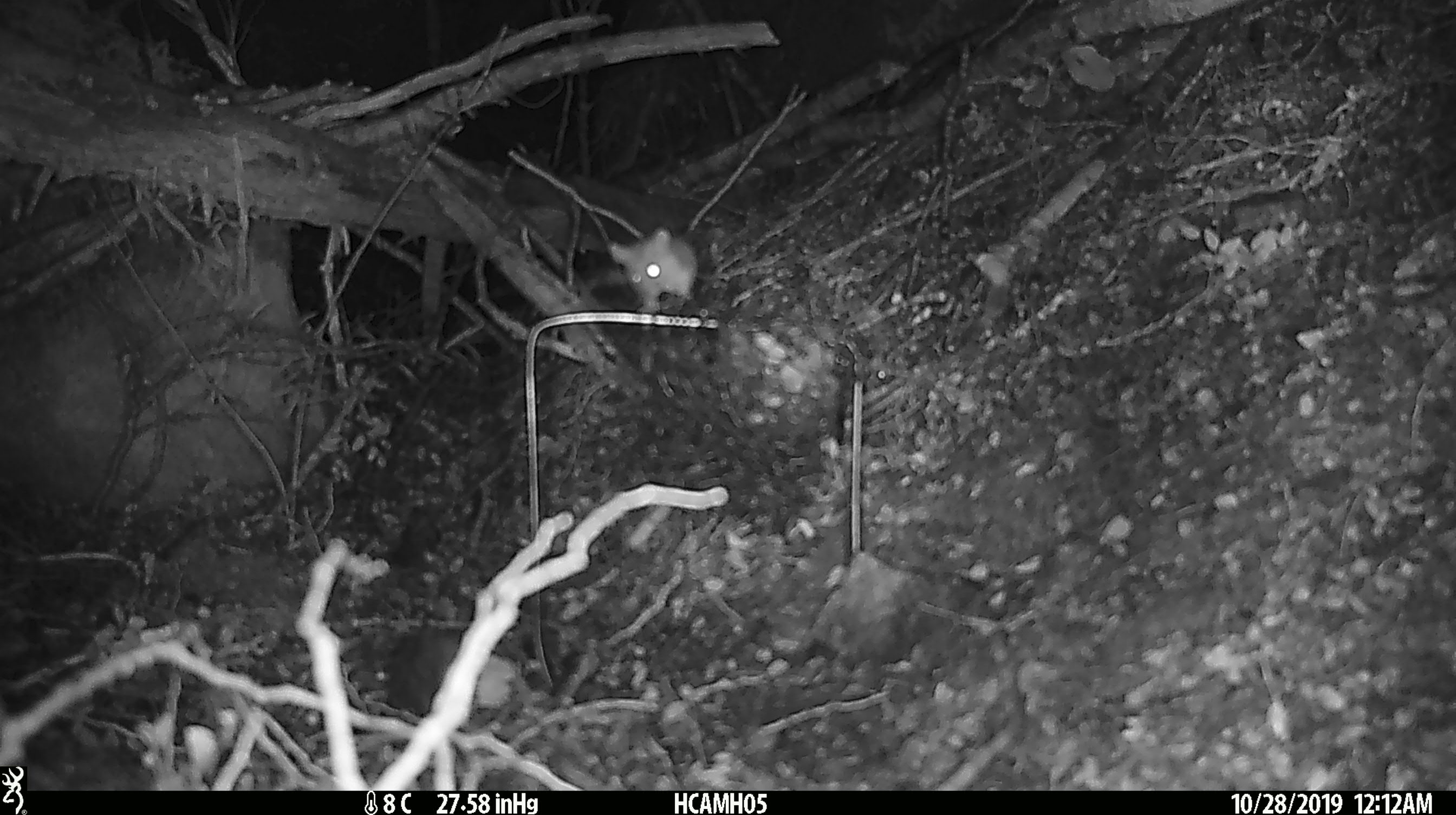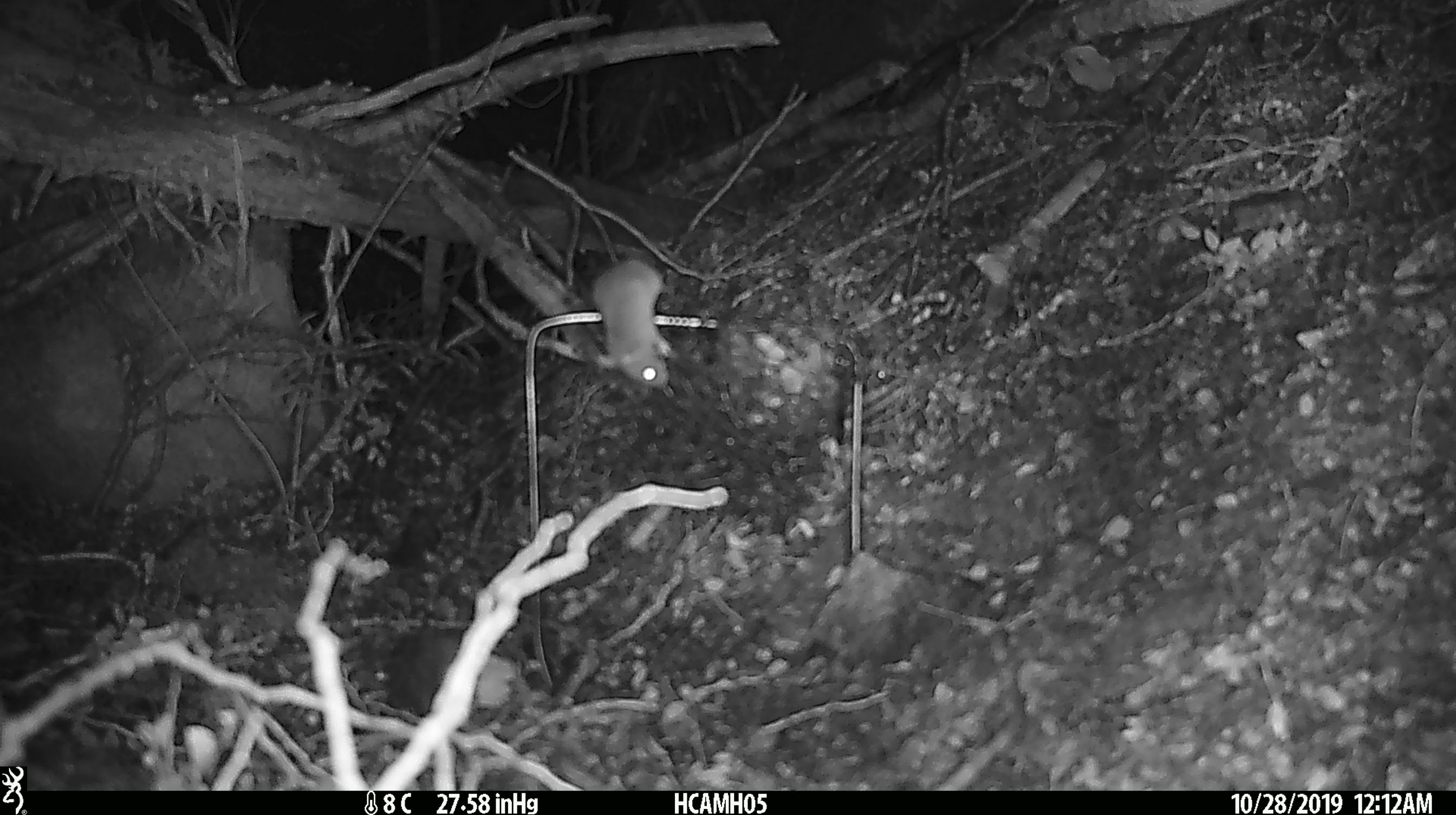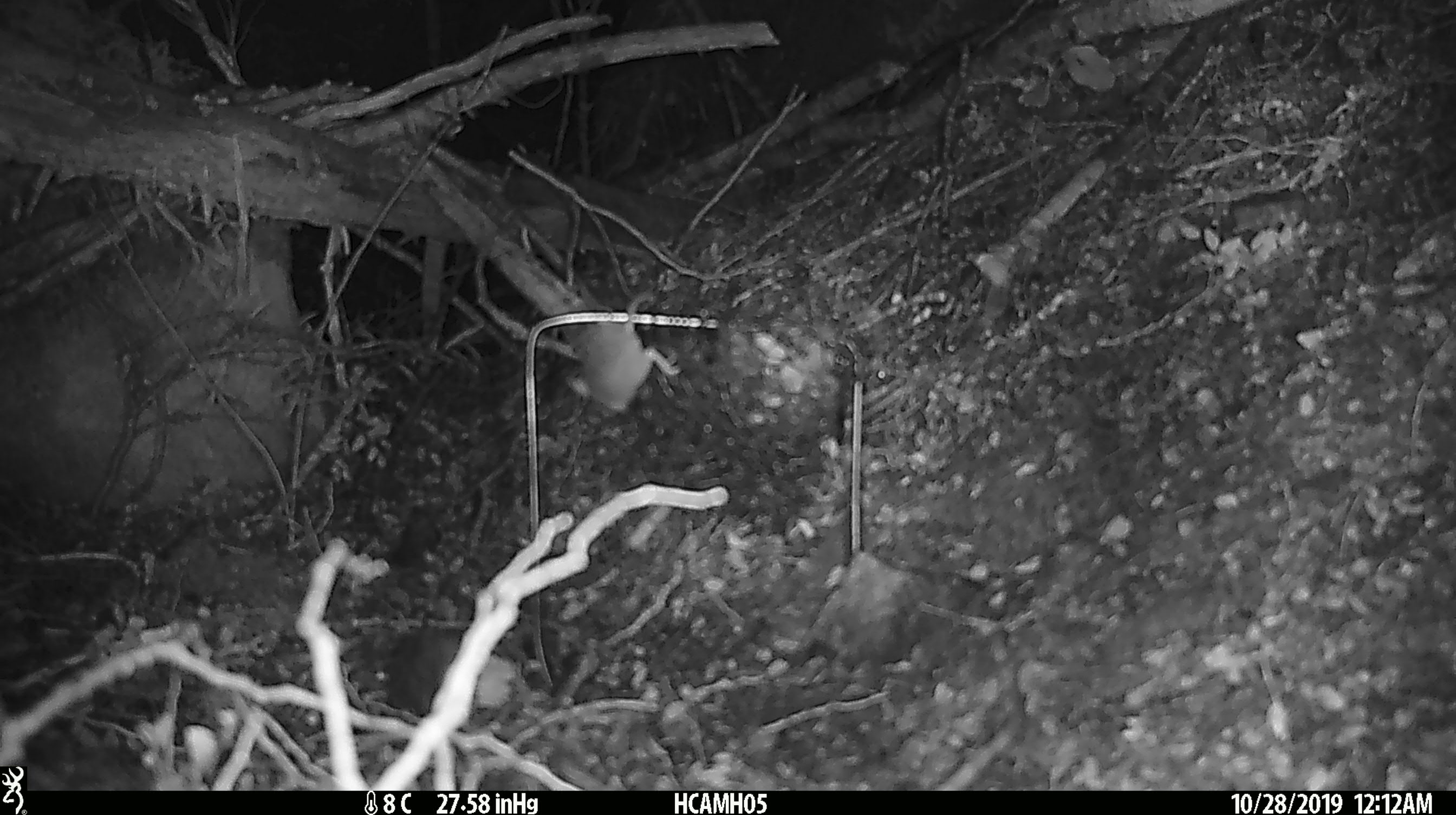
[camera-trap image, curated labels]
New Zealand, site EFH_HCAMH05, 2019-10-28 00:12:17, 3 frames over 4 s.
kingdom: Animalia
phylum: Chordata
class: Mammalia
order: Rodentia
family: Muridae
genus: Mus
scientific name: Mus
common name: mouse